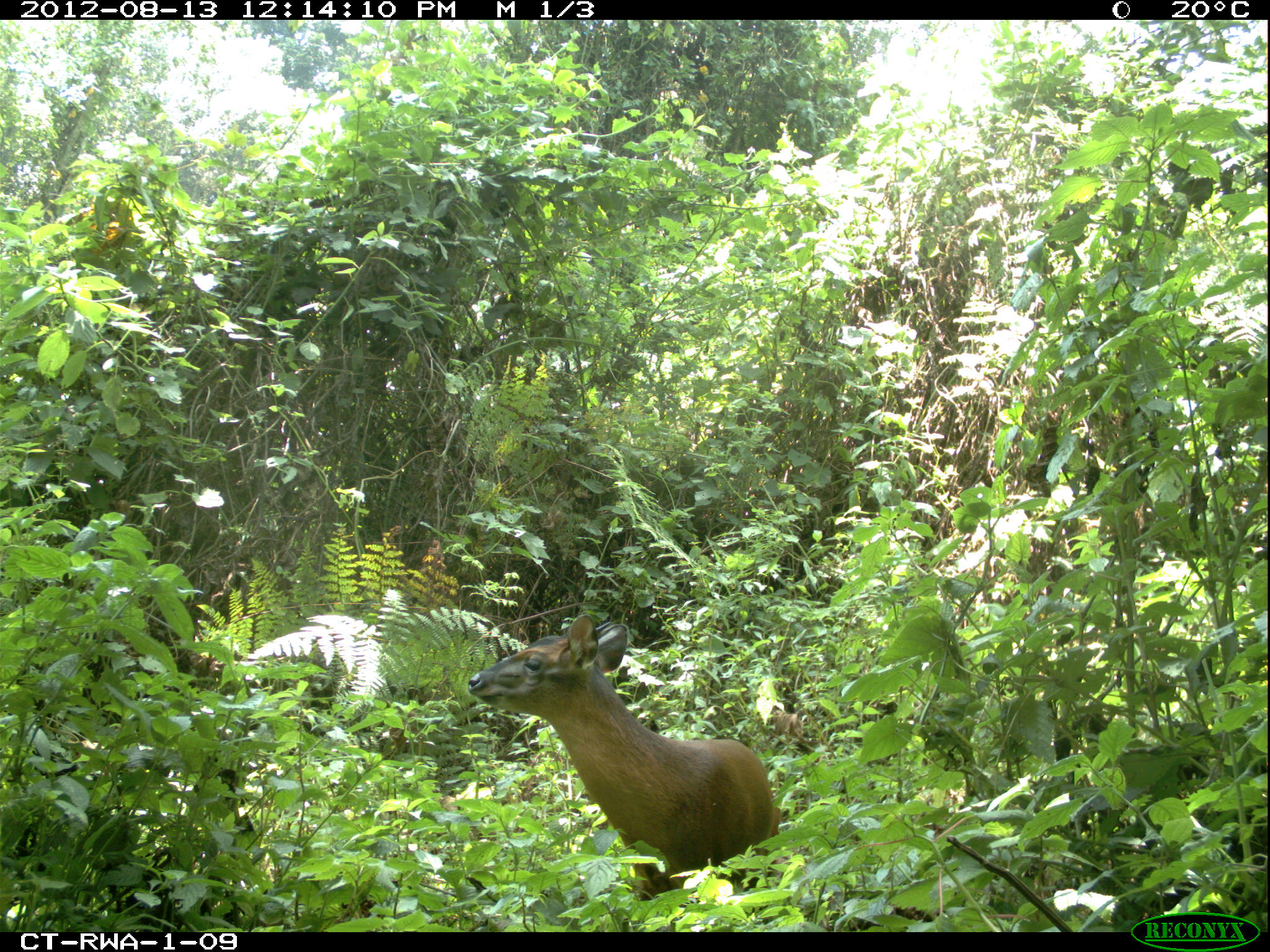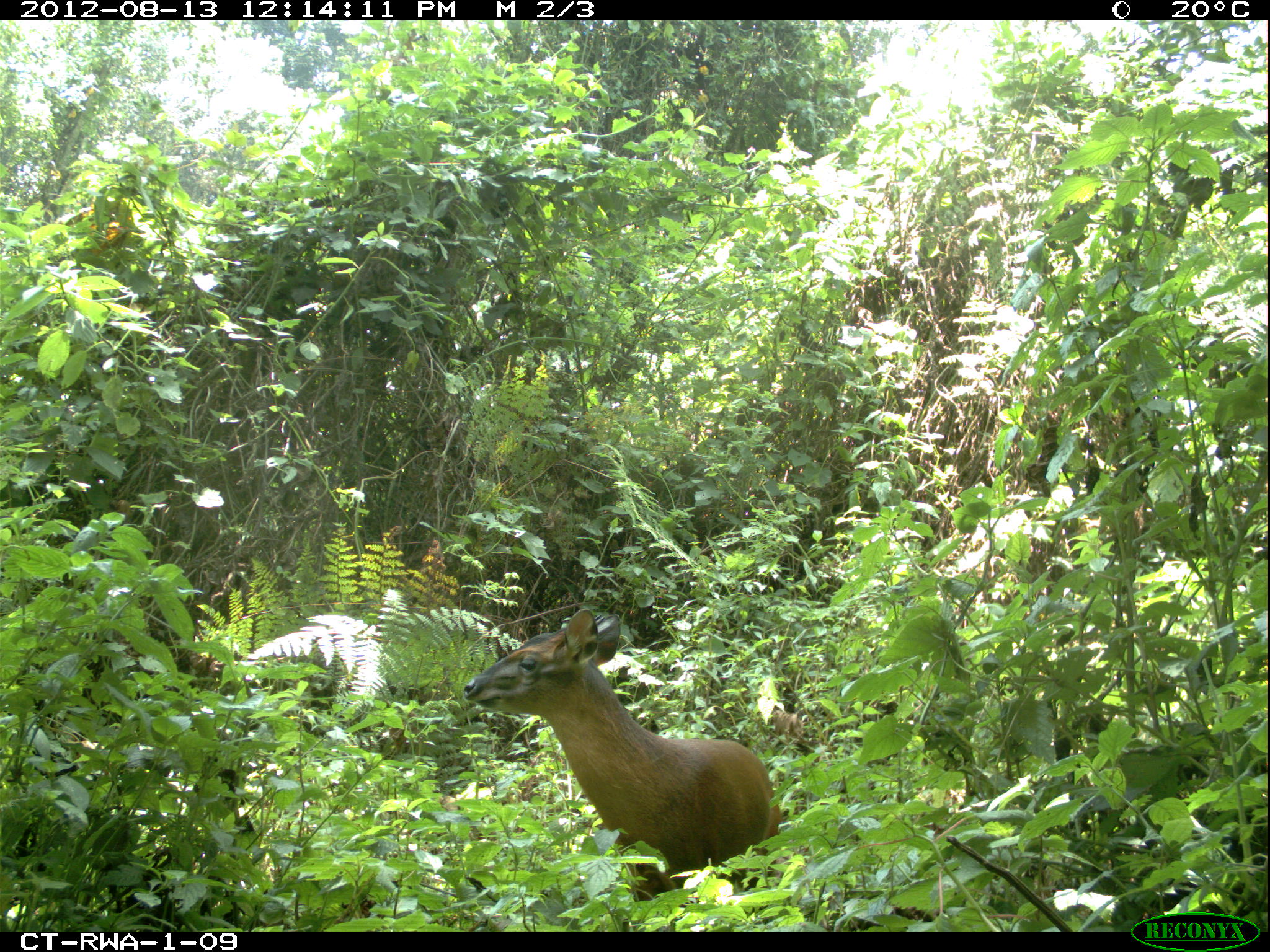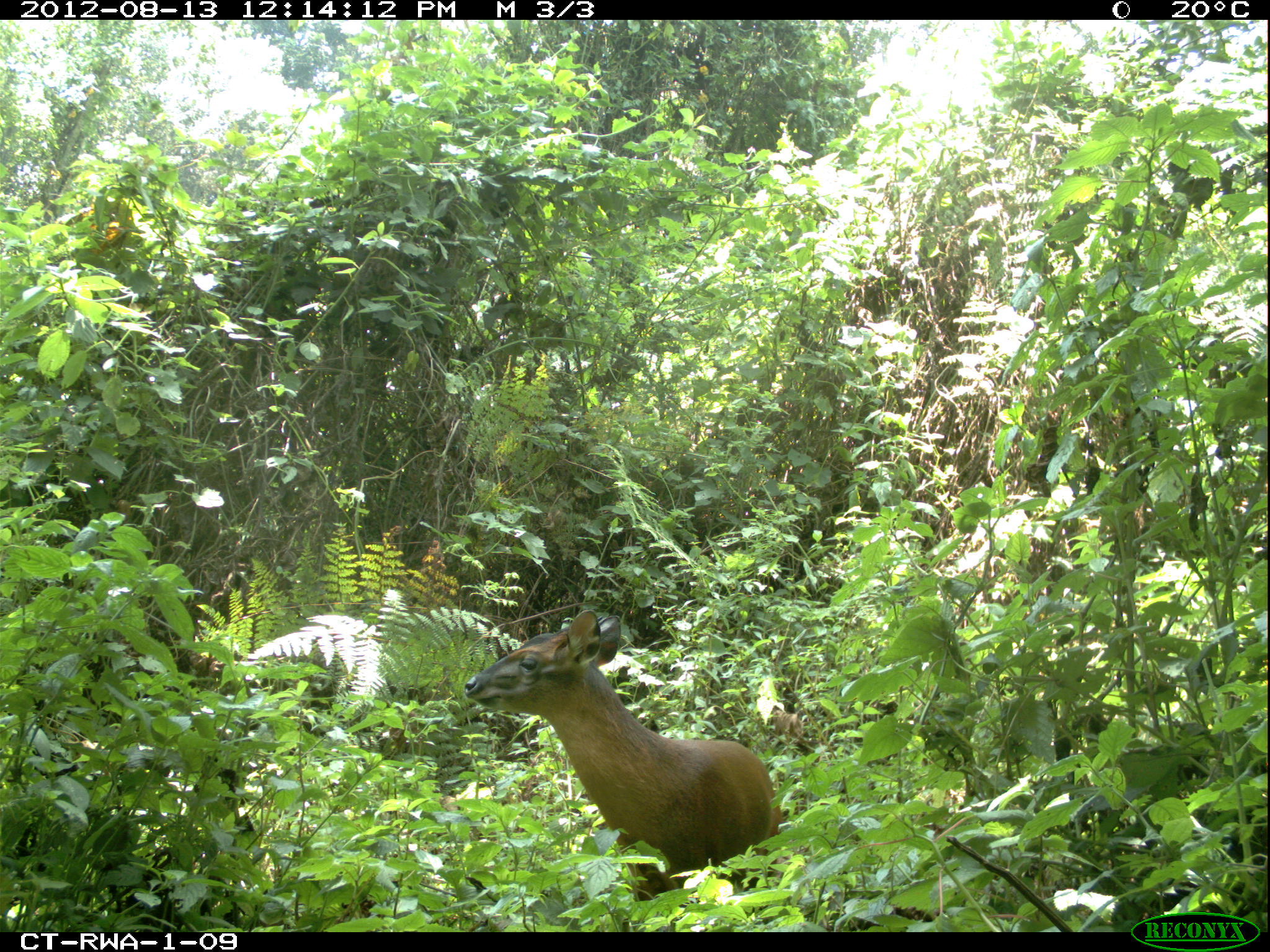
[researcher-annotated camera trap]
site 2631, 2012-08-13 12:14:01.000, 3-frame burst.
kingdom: Animalia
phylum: Chordata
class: Mammalia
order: Artiodactyla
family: Bovidae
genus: Cephalophus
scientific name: Cephalophus nigrifrons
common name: black-fronted duiker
Cephalophus nigrifrons (black-fronted duiker), count 1.